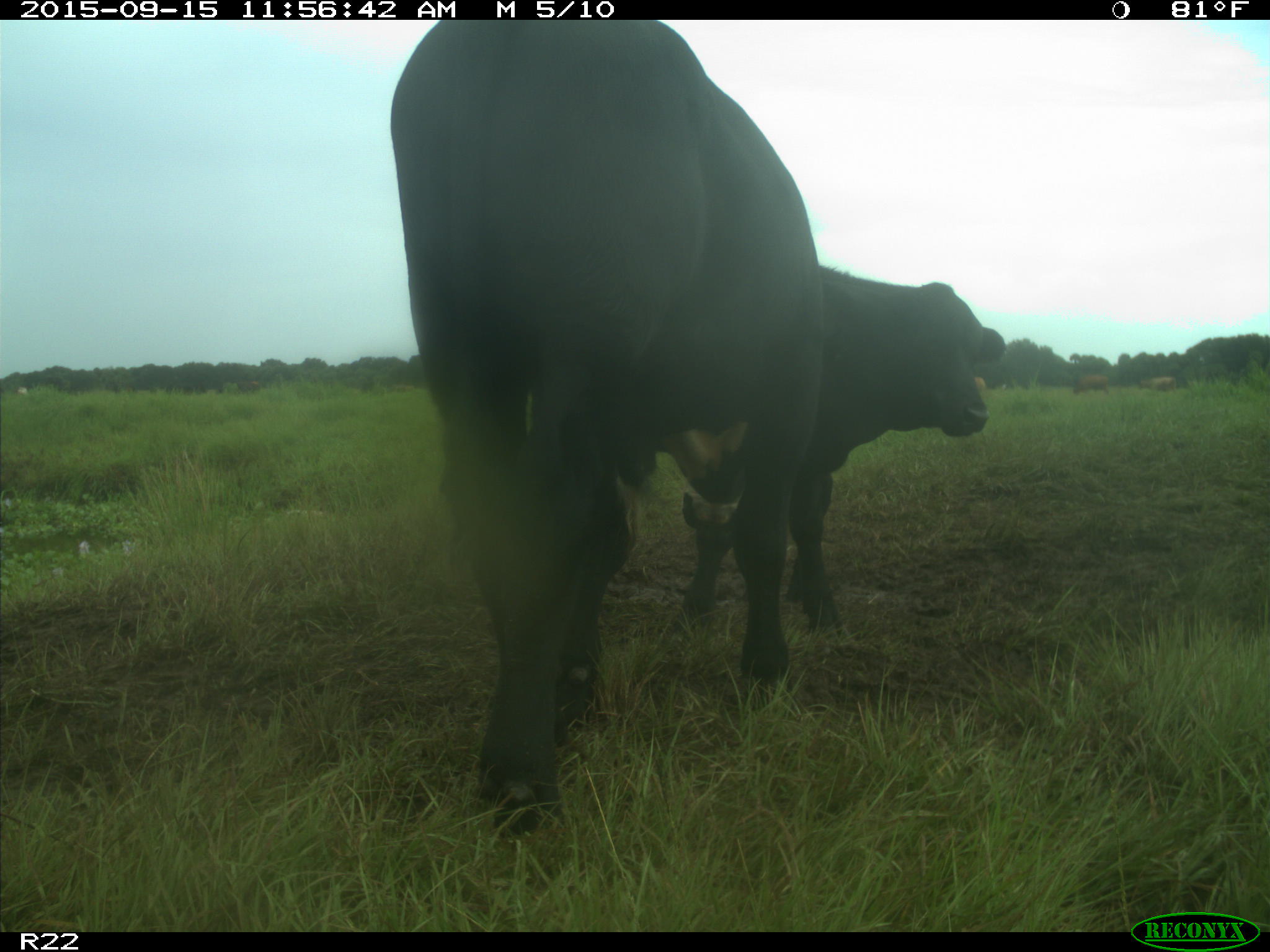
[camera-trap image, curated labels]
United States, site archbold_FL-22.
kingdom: Animalia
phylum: Chordata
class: Mammalia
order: Artiodactyla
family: Bovidae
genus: Bos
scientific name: Bos taurus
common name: domestic cow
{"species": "Bos taurus (domestic cow)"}